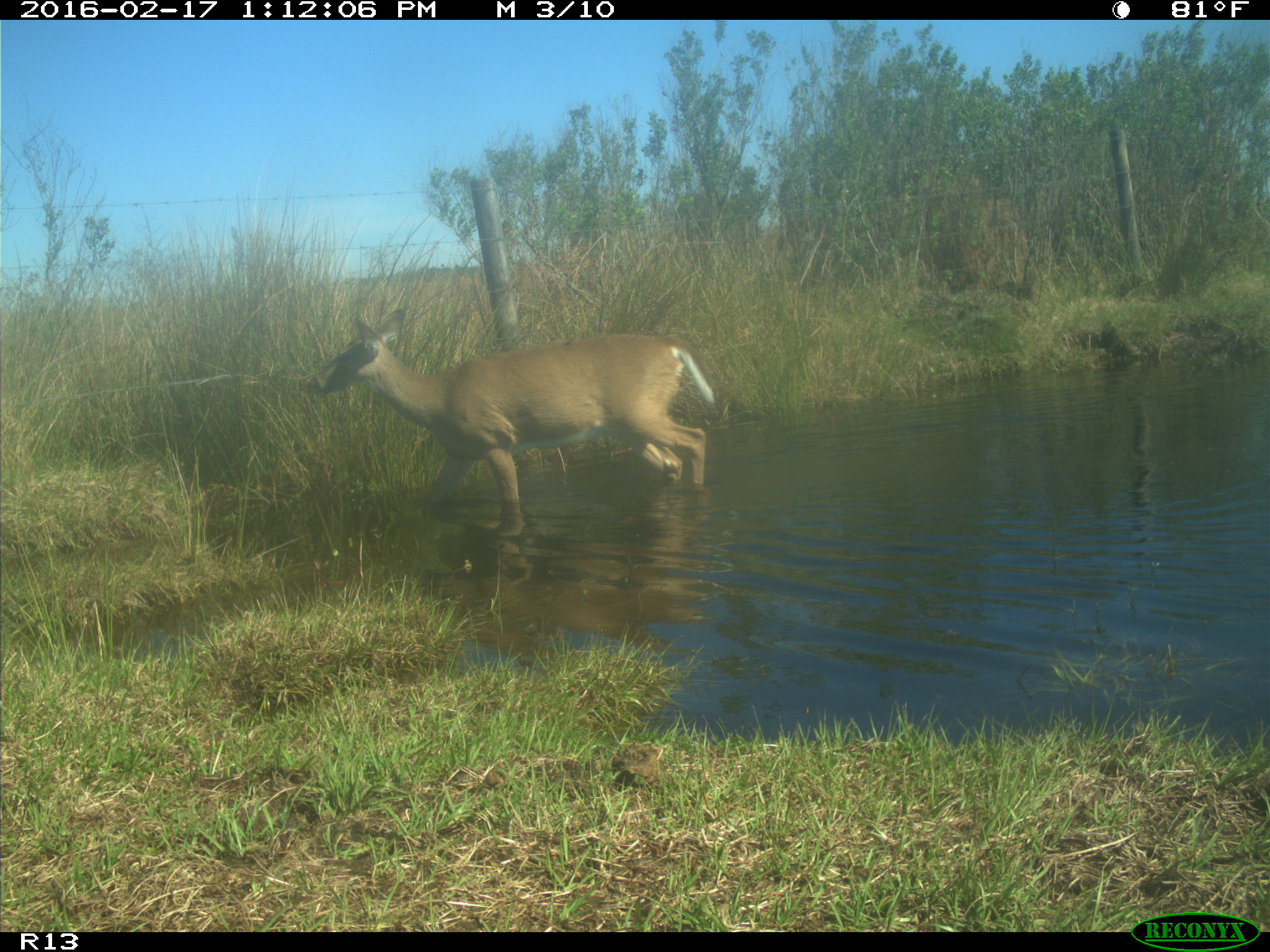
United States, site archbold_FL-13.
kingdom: Animalia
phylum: Chordata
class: Mammalia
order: Artiodactyla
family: Cervidae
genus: Odocoileus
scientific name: Odocoileus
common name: deer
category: unidentified deer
Unidentified deer (deer) (Odocoileus).